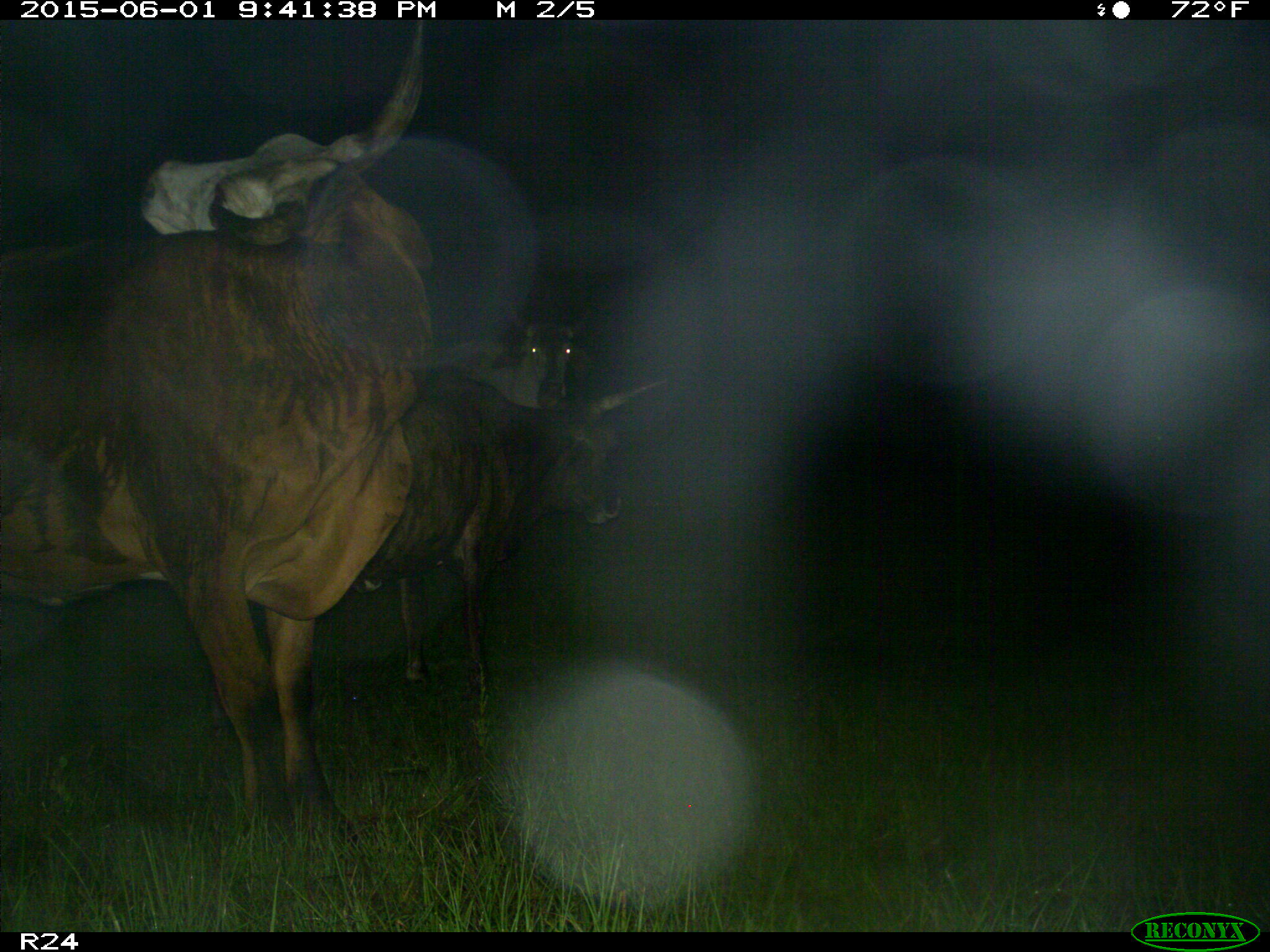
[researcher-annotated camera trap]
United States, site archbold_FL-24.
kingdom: Animalia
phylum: Chordata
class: Mammalia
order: Artiodactyla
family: Bovidae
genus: Bos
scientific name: Bos taurus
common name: domestic cow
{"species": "Bos taurus (domestic cow)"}